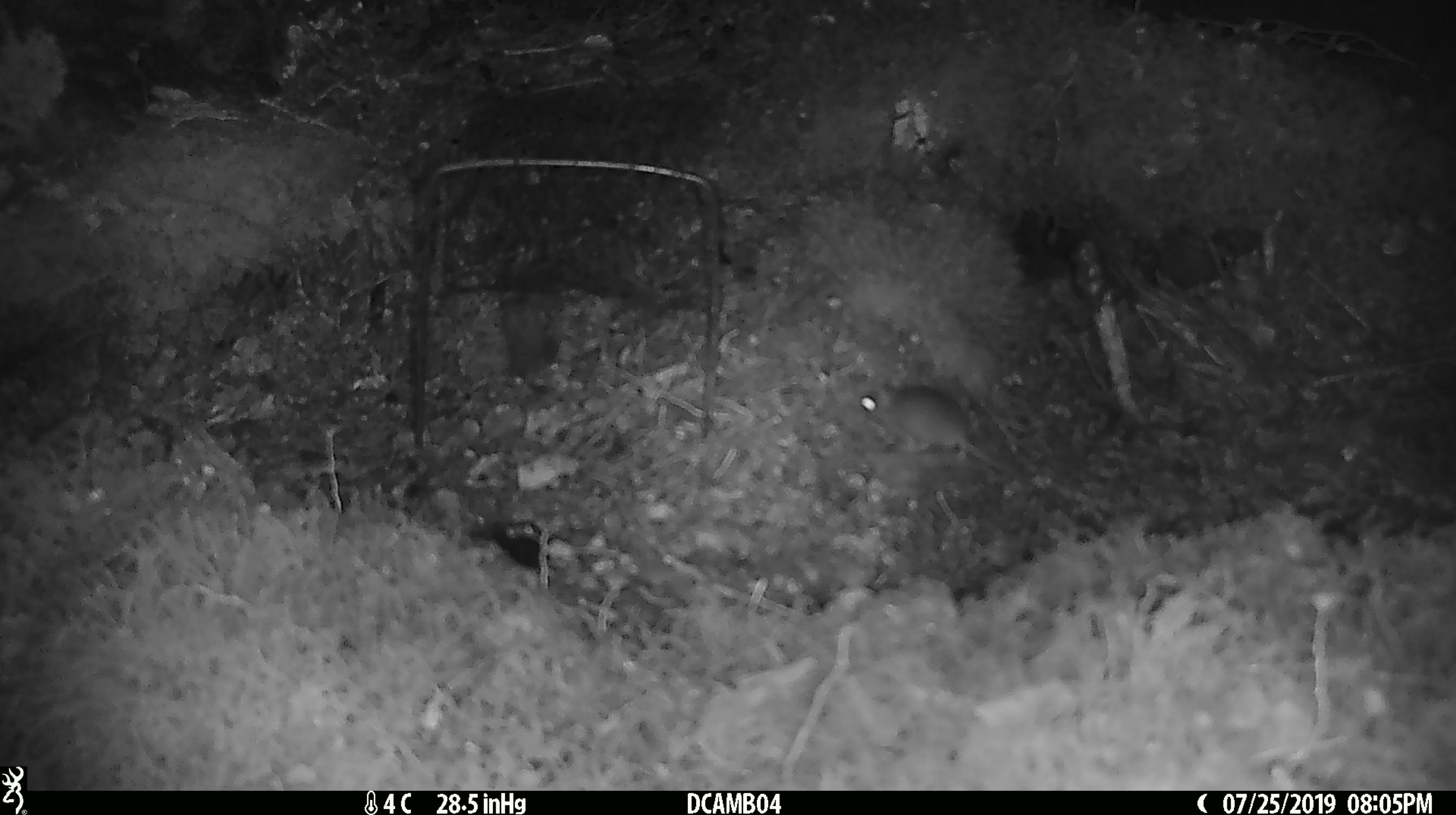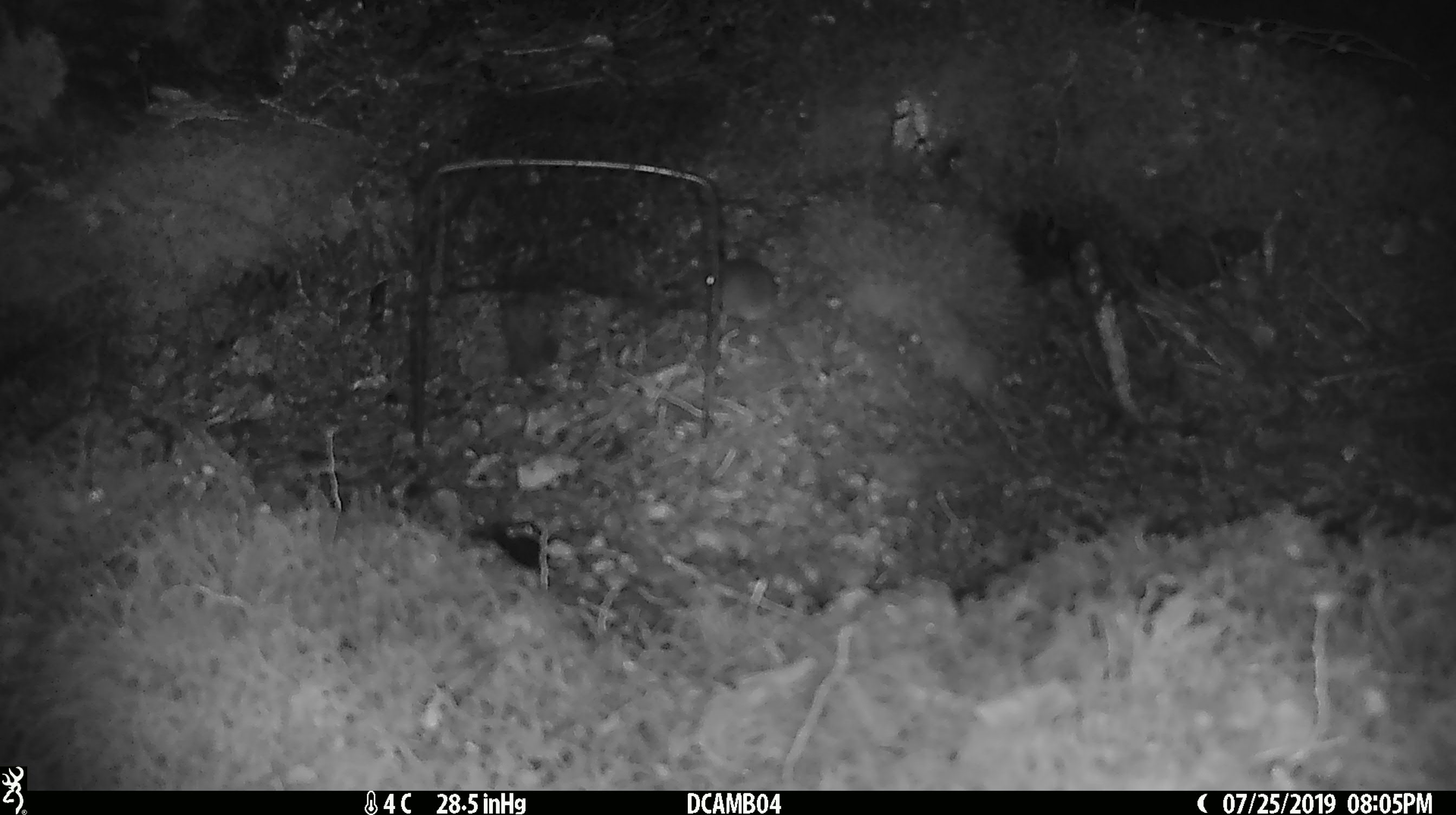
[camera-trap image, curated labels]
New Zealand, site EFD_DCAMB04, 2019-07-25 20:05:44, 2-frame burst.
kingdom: Animalia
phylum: Chordata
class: Mammalia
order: Rodentia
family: Muridae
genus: Mus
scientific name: Mus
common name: mouse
Mouse (Mus).